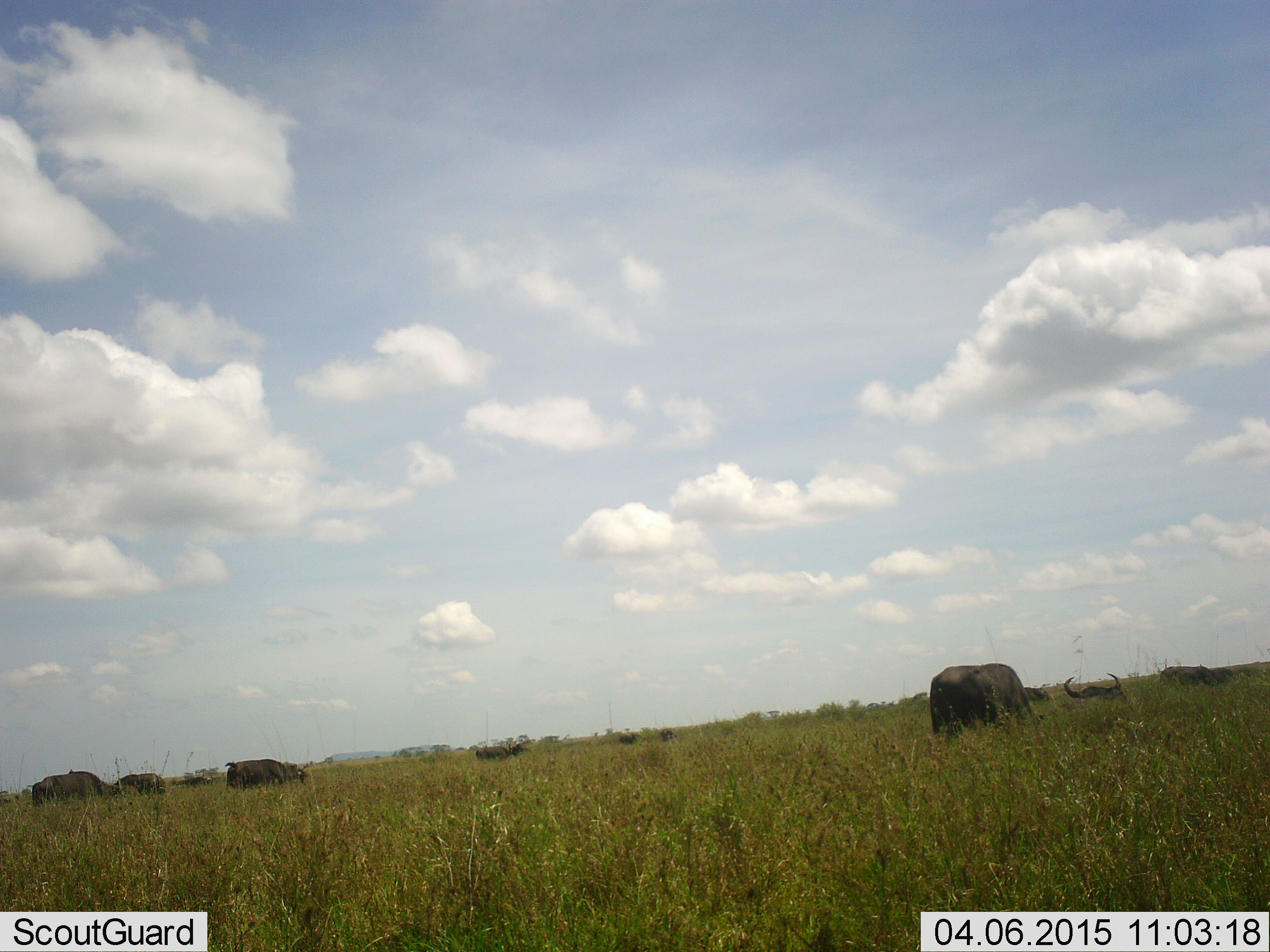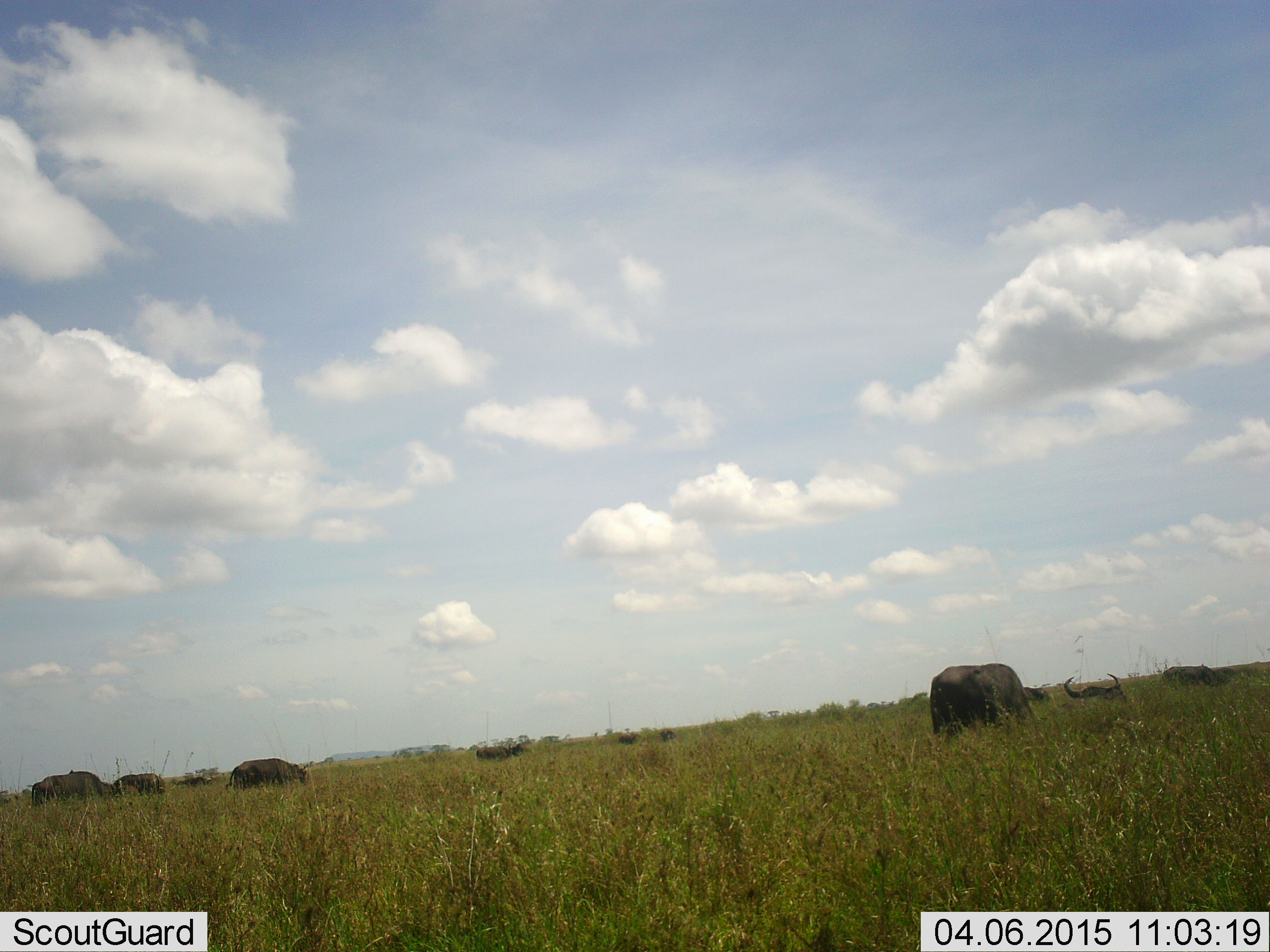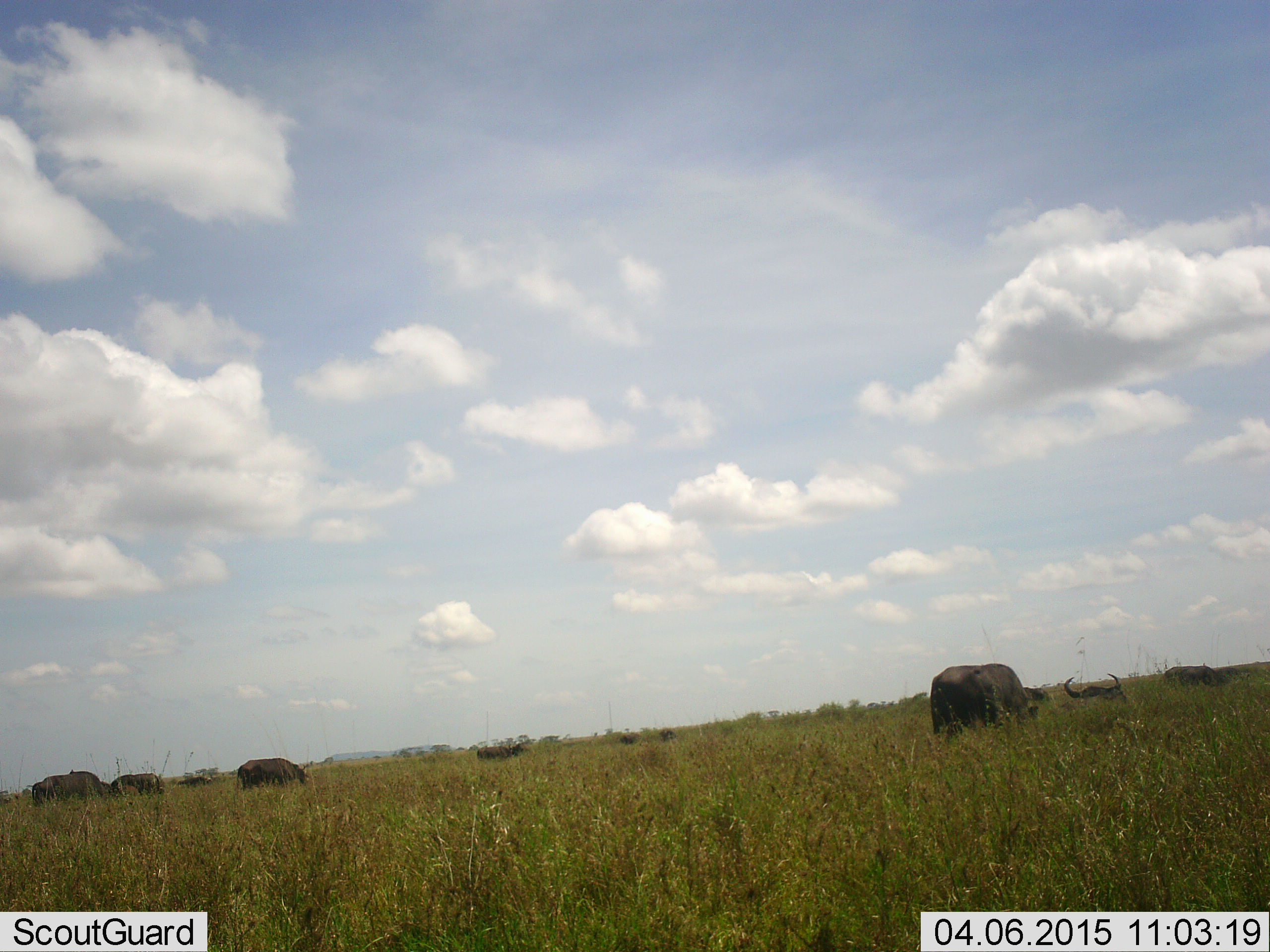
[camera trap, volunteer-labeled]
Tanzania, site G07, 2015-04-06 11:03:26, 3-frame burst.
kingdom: Animalia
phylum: Chordata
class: Mammalia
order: Artiodactyla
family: Bovidae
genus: Syncerus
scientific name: Syncerus caffer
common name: cape buffalo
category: buffalo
Buffalo (cape buffalo) (Syncerus caffer), count 9. Behavior (volunteer vote fractions): standing 70%, resting 30%, moving 20%, interacting 0%. Young present (vote fraction): 0%. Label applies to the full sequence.